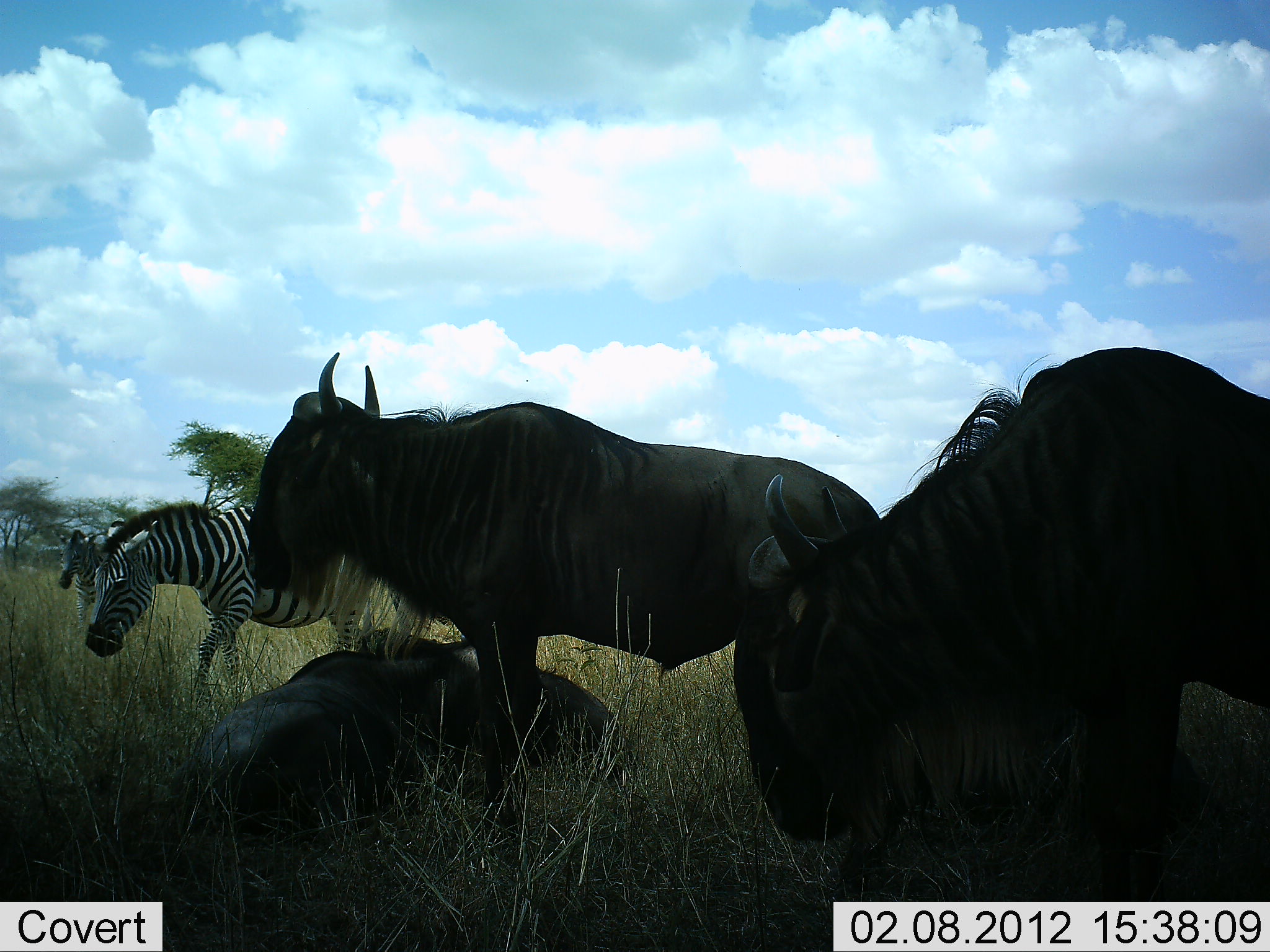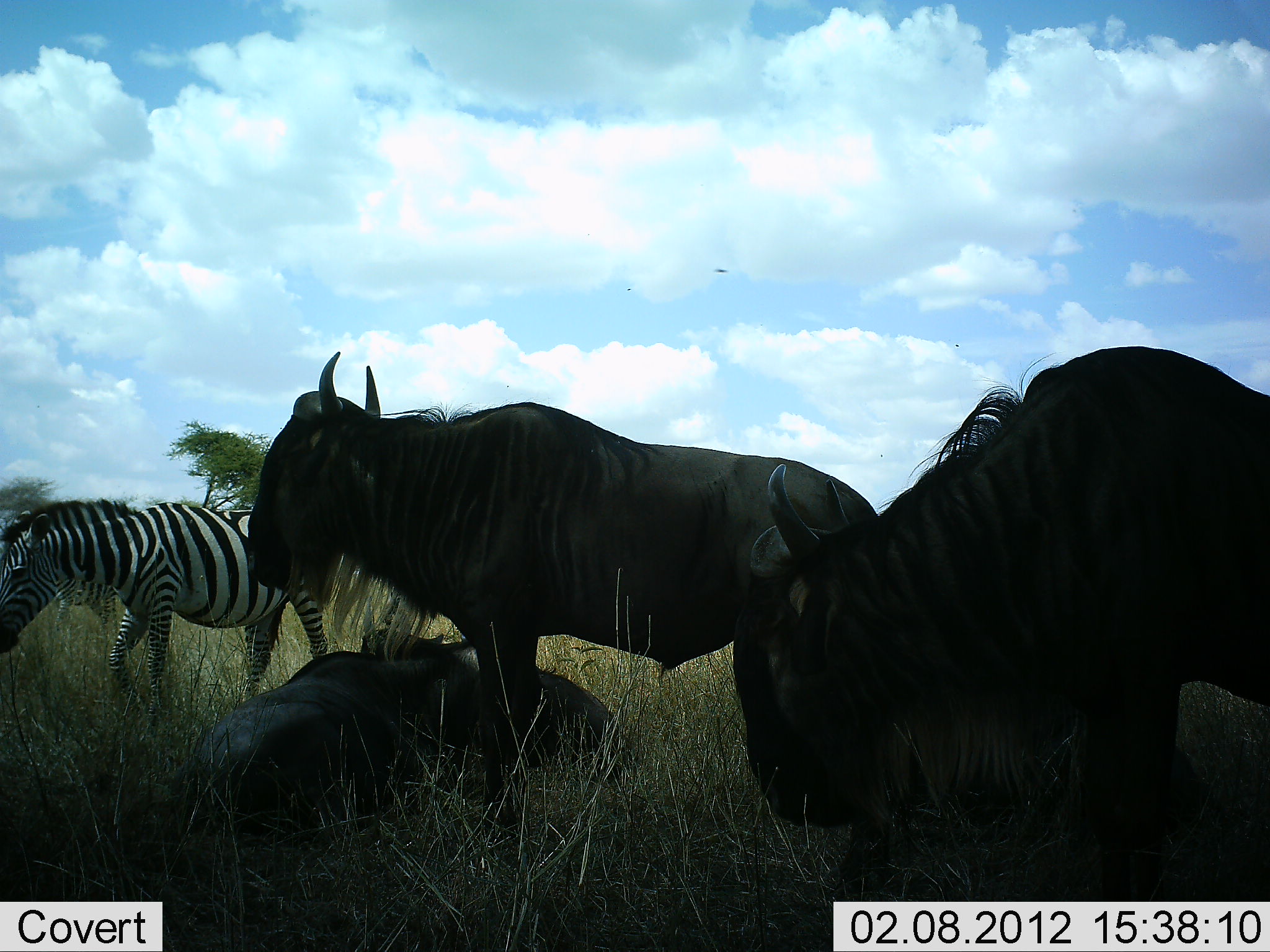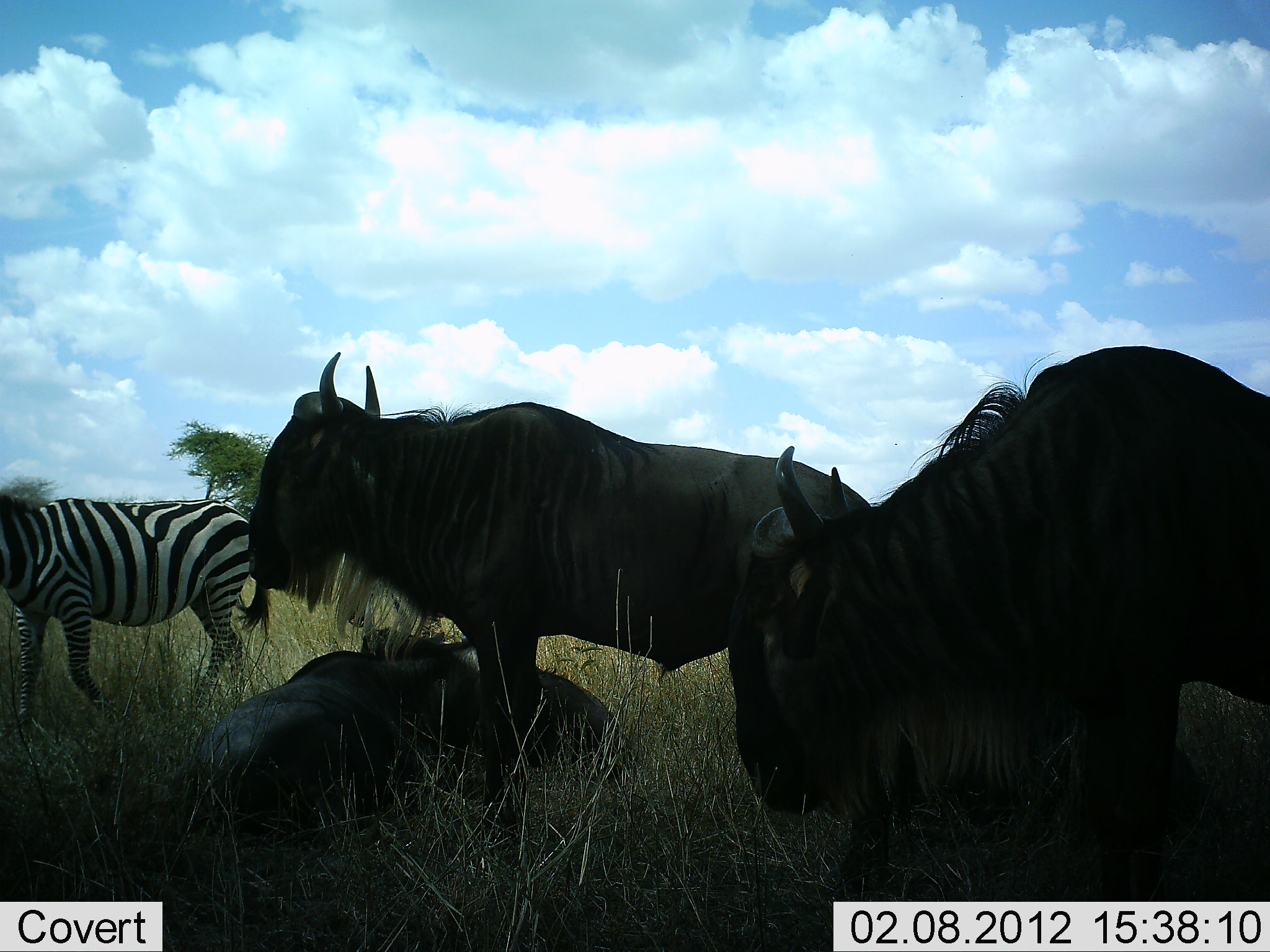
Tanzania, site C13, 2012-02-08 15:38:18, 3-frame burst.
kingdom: Animalia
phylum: Chordata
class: Mammalia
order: Artiodactyla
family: Bovidae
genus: Connochaetes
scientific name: Connochaetes taurinus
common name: blue wildebeest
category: wildebeest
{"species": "wildebeest (blue wildebeest) (Connochaetes taurinus)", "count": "3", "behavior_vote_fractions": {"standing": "65%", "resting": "92%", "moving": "8%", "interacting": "0%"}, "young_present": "0%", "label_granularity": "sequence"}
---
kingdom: Animalia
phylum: Chordata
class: Mammalia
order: Perissodactyla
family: Equidae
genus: Equus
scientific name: Equus quagga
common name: plains zebra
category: zebra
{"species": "zebra (plains zebra) (Equus quagga)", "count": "2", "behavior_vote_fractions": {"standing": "29%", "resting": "0%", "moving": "67%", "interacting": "0%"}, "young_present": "0%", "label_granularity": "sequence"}